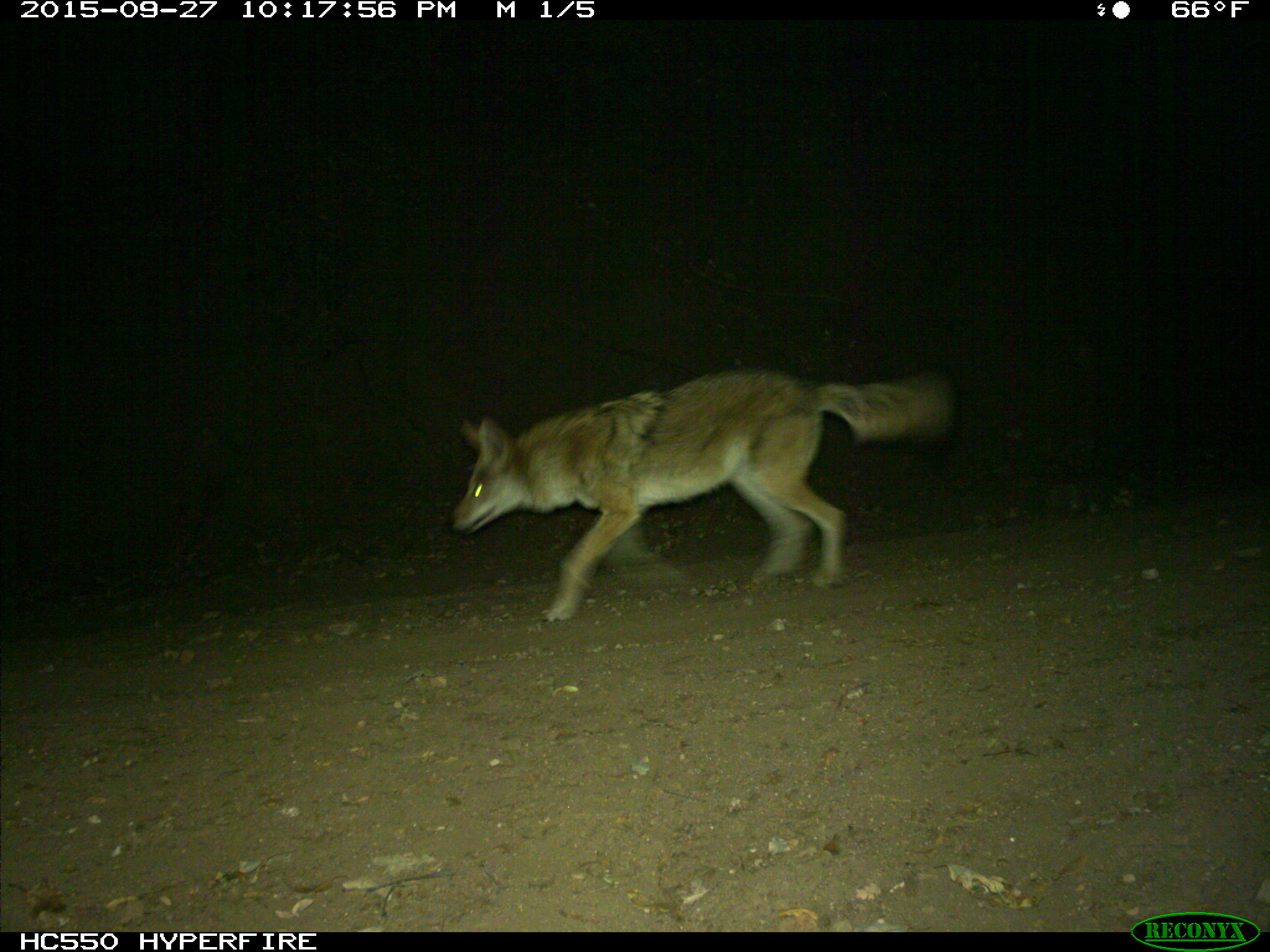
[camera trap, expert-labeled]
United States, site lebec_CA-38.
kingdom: Animalia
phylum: Chordata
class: Mammalia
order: Carnivora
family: Canidae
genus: Canis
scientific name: Canis latrans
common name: coyote